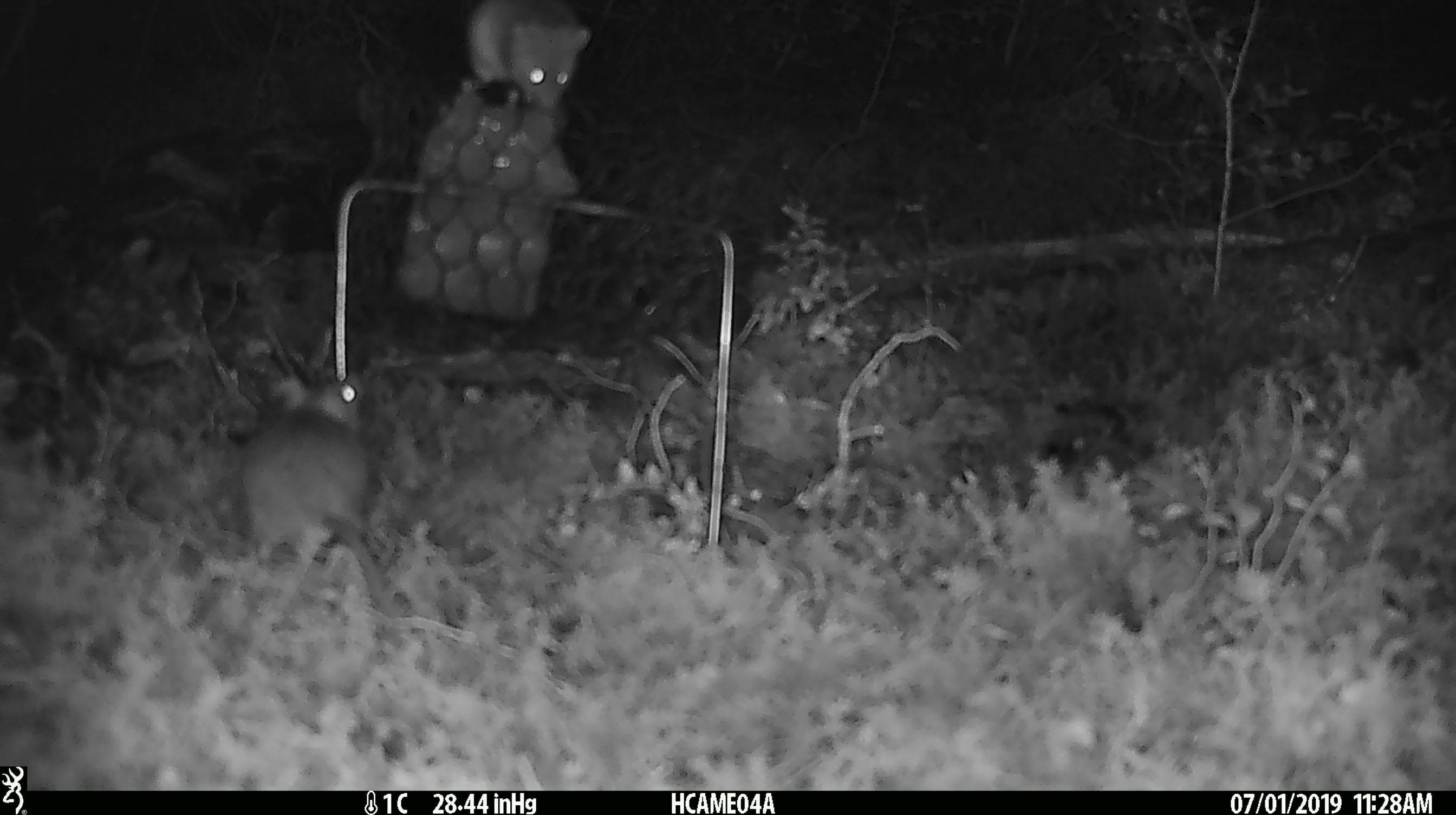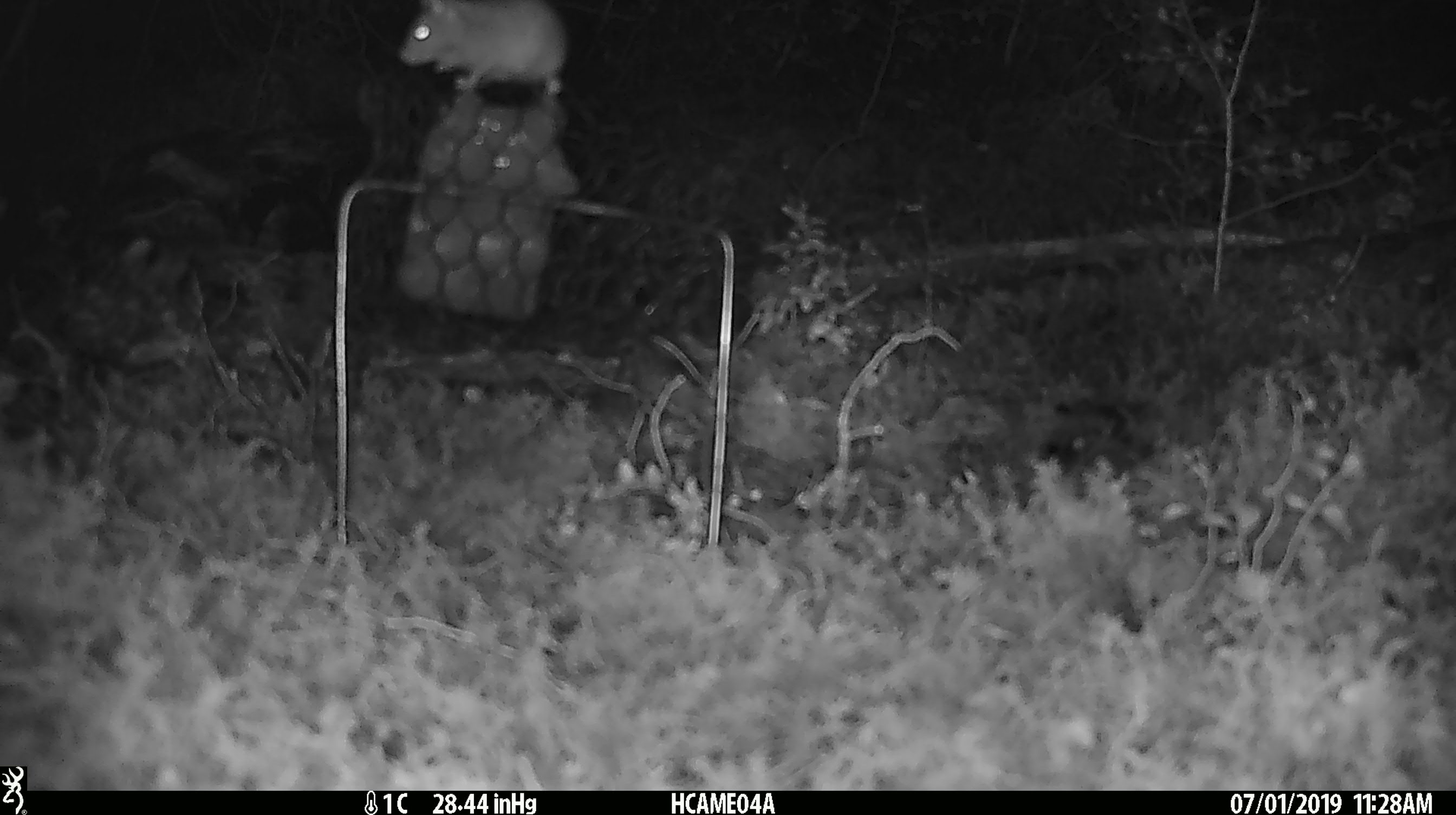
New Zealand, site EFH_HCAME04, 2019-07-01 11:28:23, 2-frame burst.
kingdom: Animalia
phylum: Chordata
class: Mammalia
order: Rodentia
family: Muridae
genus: Mus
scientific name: Mus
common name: mouse